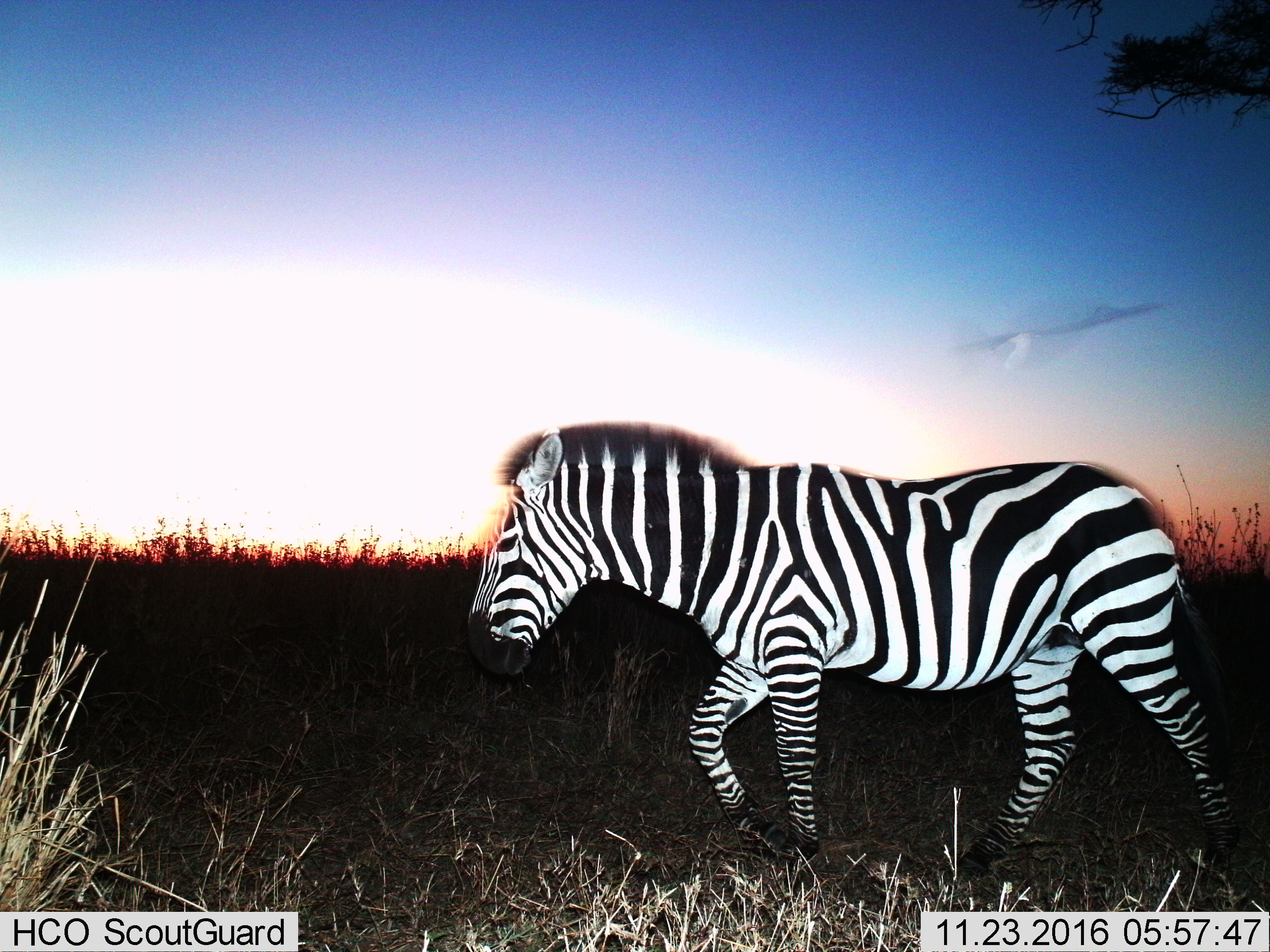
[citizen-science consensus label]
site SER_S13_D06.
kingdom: Animalia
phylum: Chordata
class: Mammalia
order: Perissodactyla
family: Equidae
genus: Equus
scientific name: Equus quagga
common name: plains zebra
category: zebraplains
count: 1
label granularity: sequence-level